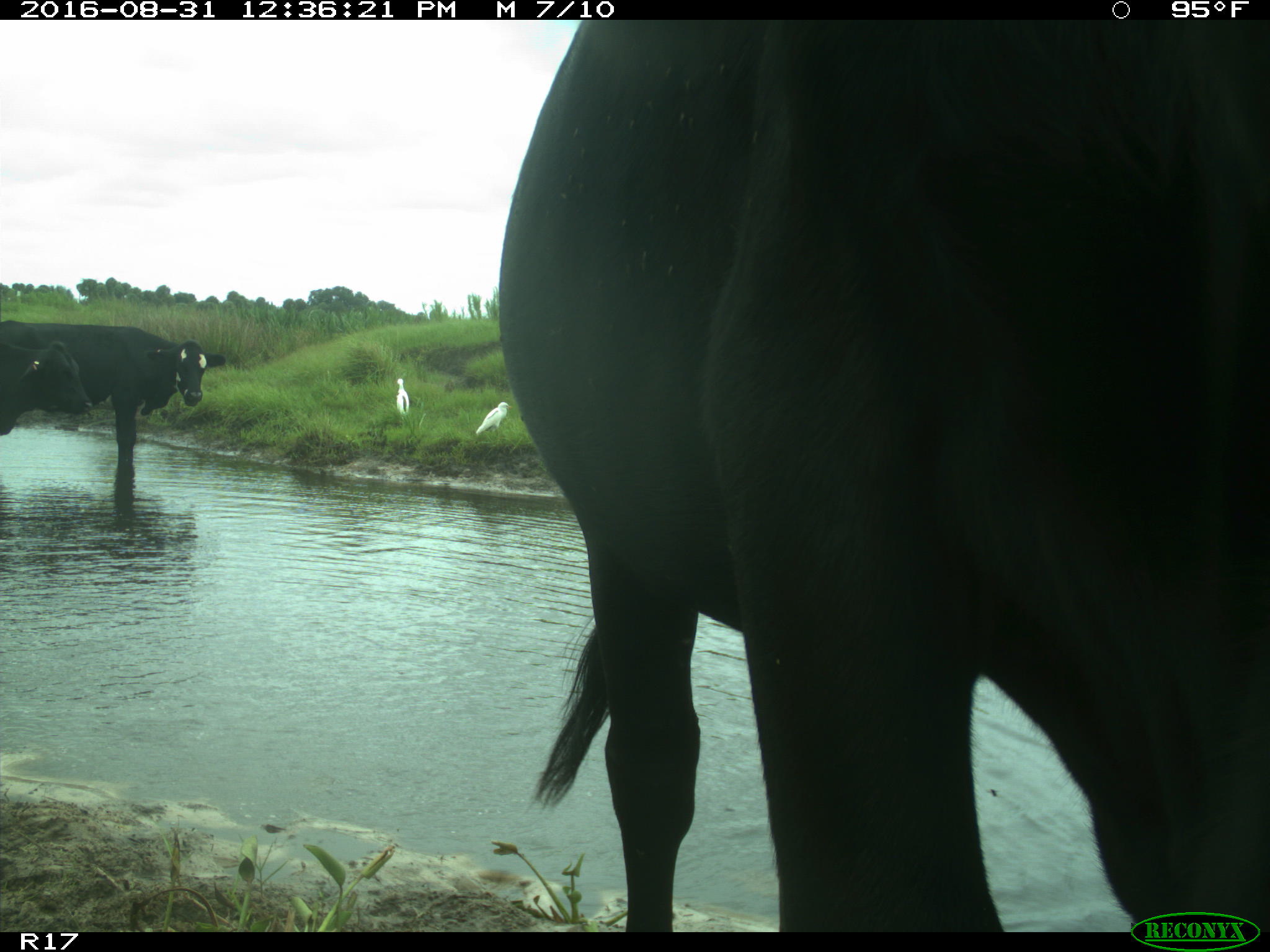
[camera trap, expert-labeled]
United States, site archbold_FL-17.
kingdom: Animalia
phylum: Chordata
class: Mammalia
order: Artiodactyla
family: Bovidae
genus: Bos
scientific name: Bos taurus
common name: domestic cow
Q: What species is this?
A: Bos taurus (domestic cow).